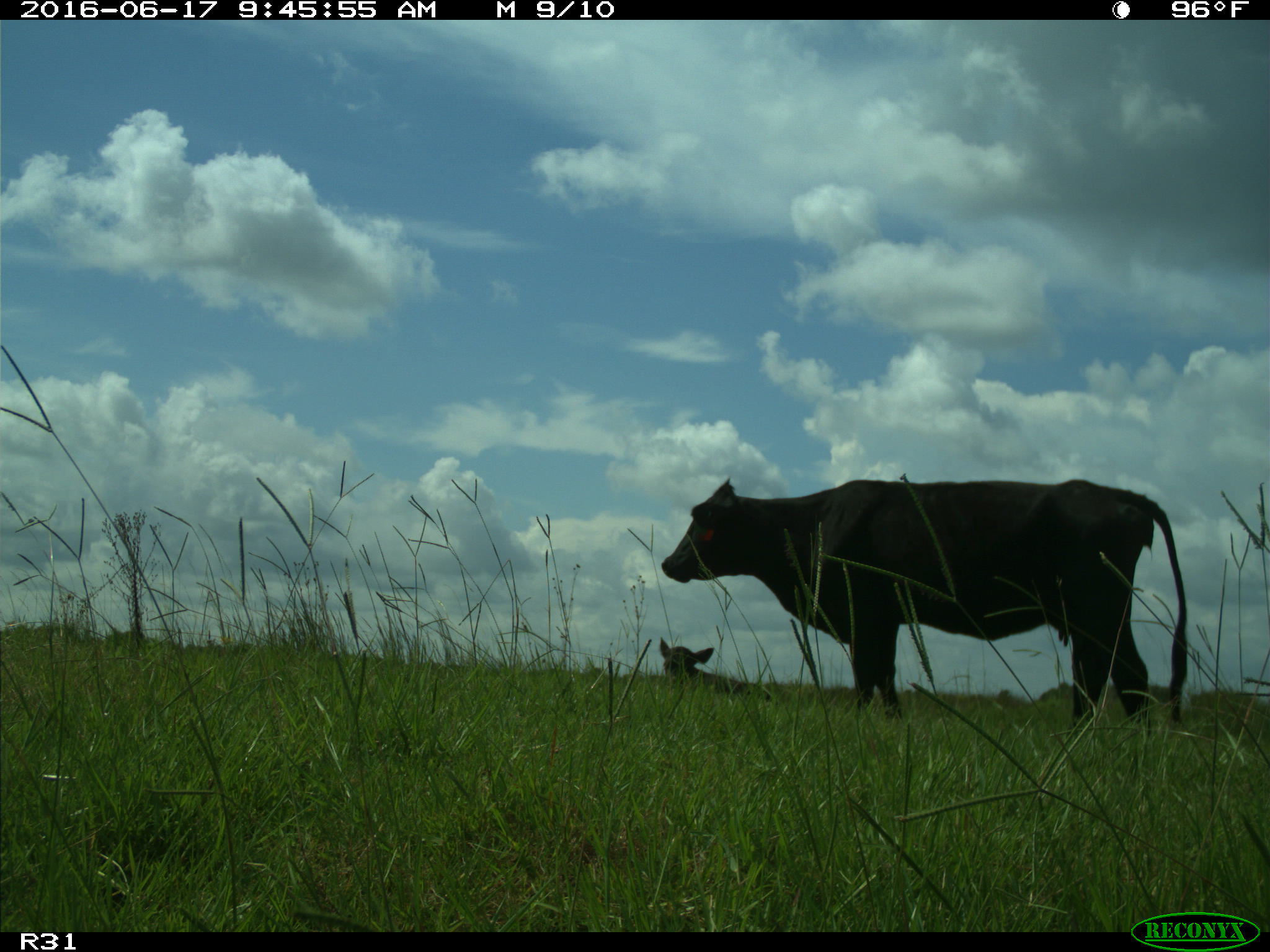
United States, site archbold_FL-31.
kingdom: Animalia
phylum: Chordata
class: Mammalia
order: Artiodactyla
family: Bovidae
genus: Bos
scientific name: Bos taurus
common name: domestic cow